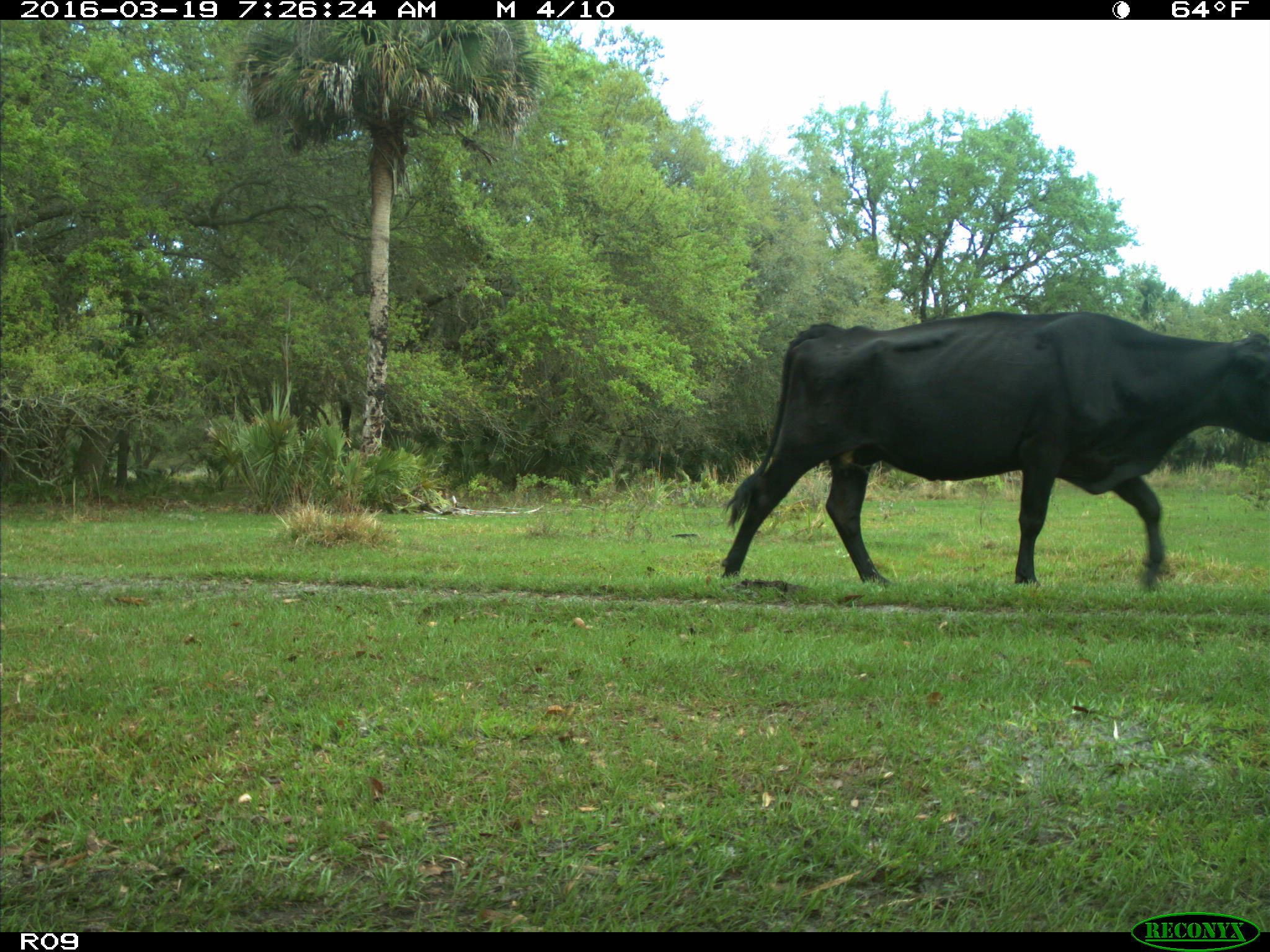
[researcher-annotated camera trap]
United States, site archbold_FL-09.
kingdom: Animalia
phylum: Chordata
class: Mammalia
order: Artiodactyla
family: Bovidae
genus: Bos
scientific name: Bos taurus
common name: domestic cow